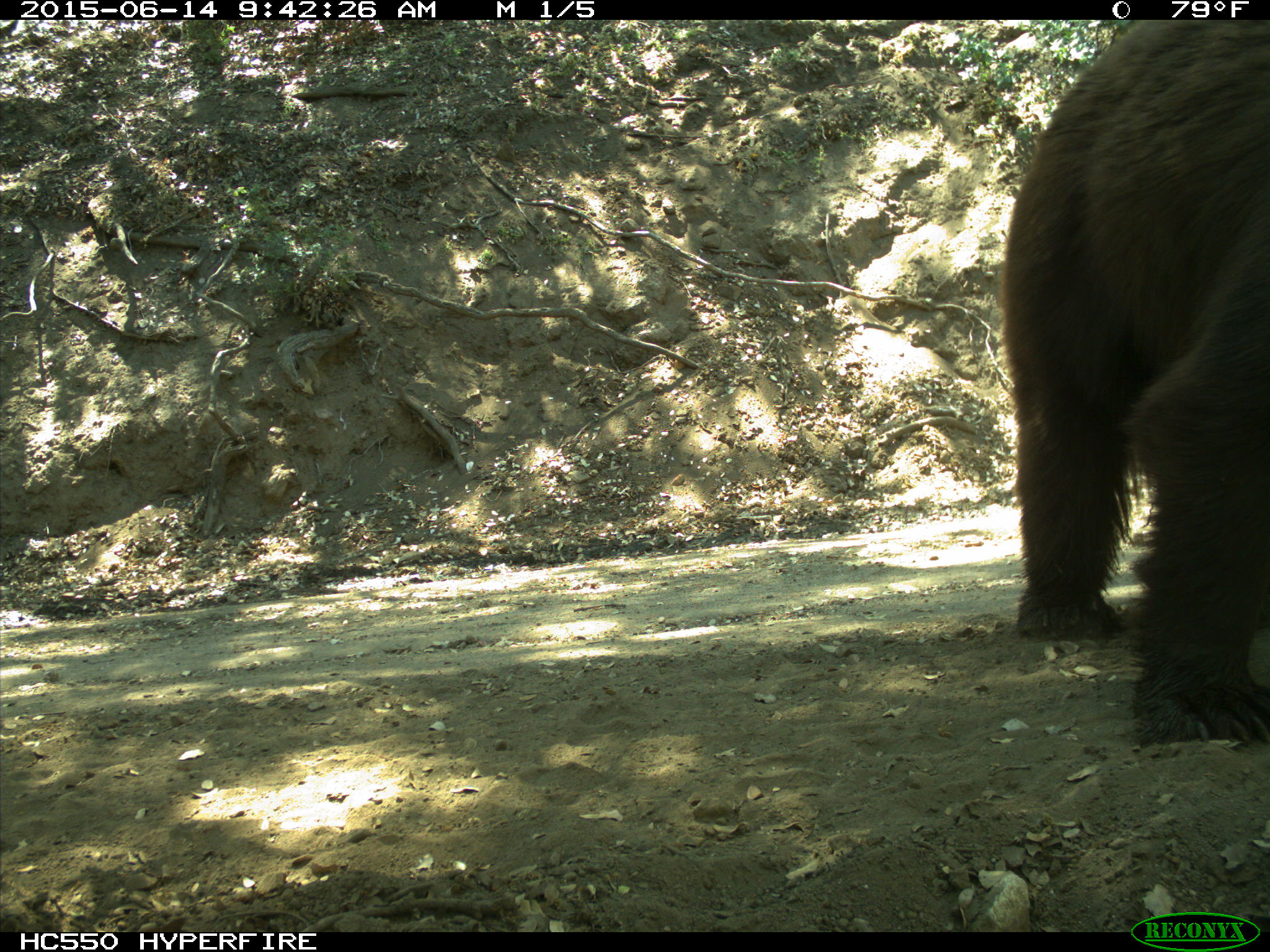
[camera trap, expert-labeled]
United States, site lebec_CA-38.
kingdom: Animalia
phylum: Chordata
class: Mammalia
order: Carnivora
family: Ursidae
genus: Ursus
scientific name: Ursus americanus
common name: american black bear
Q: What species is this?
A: Ursus americanus (american black bear).